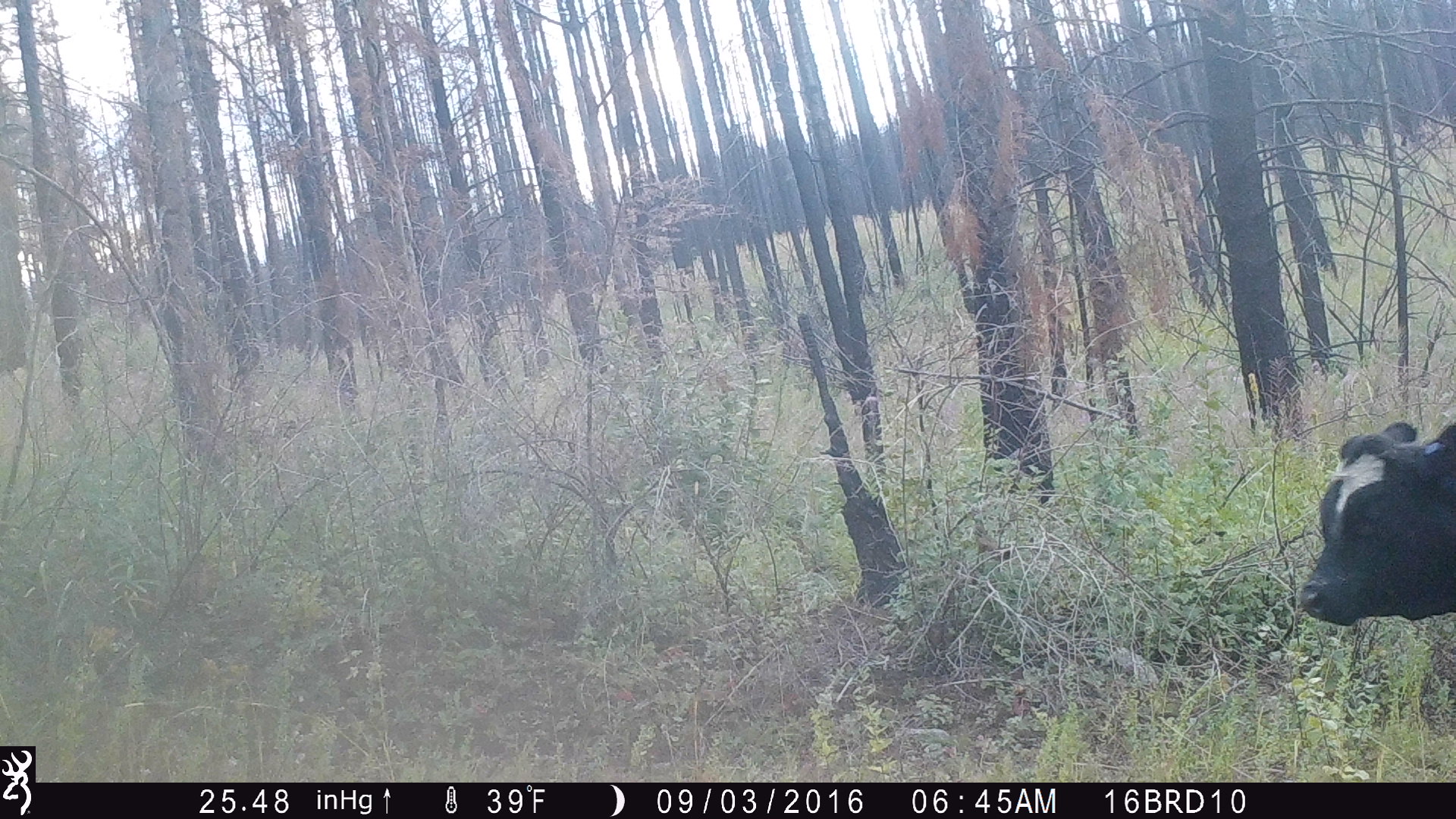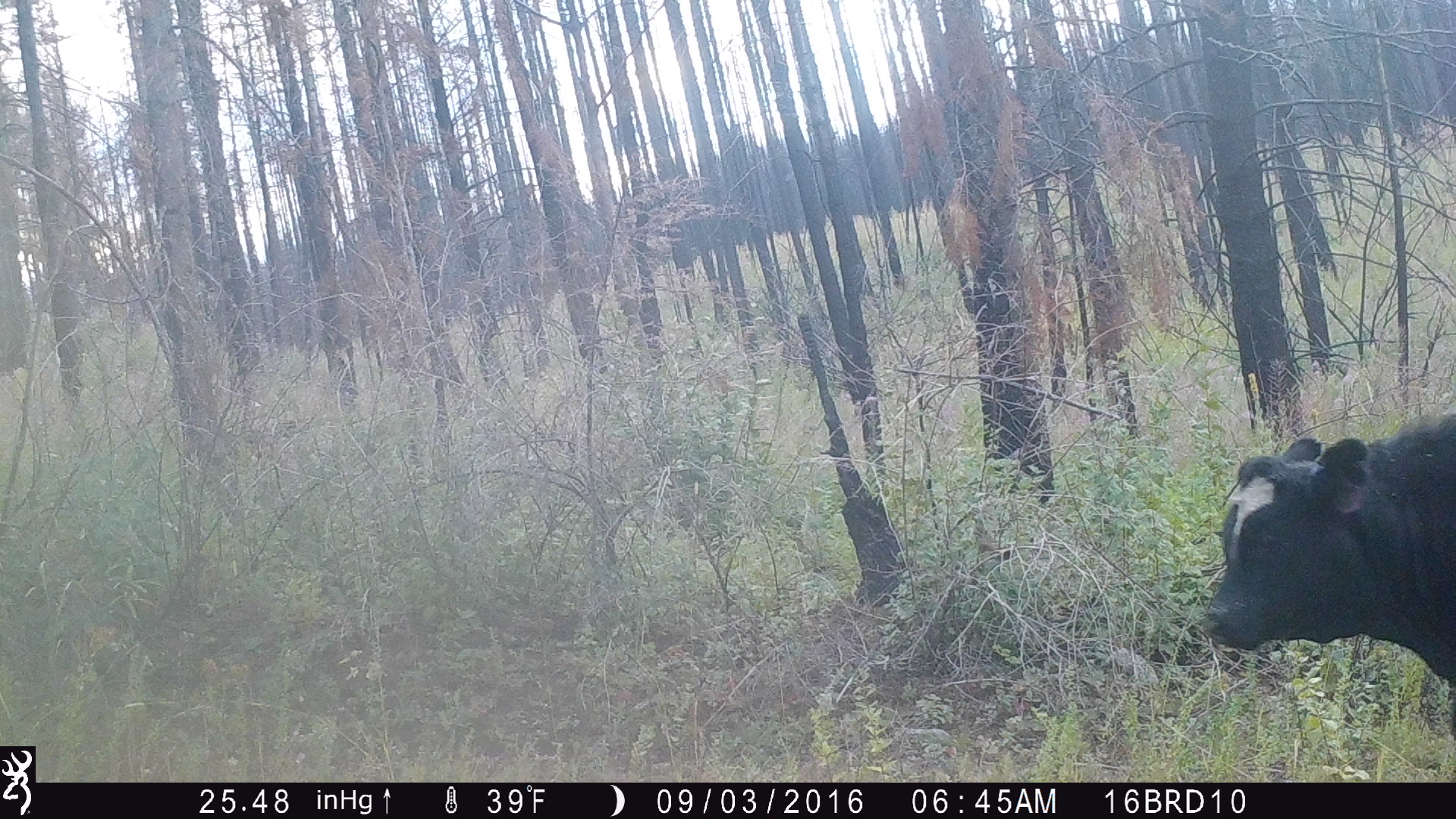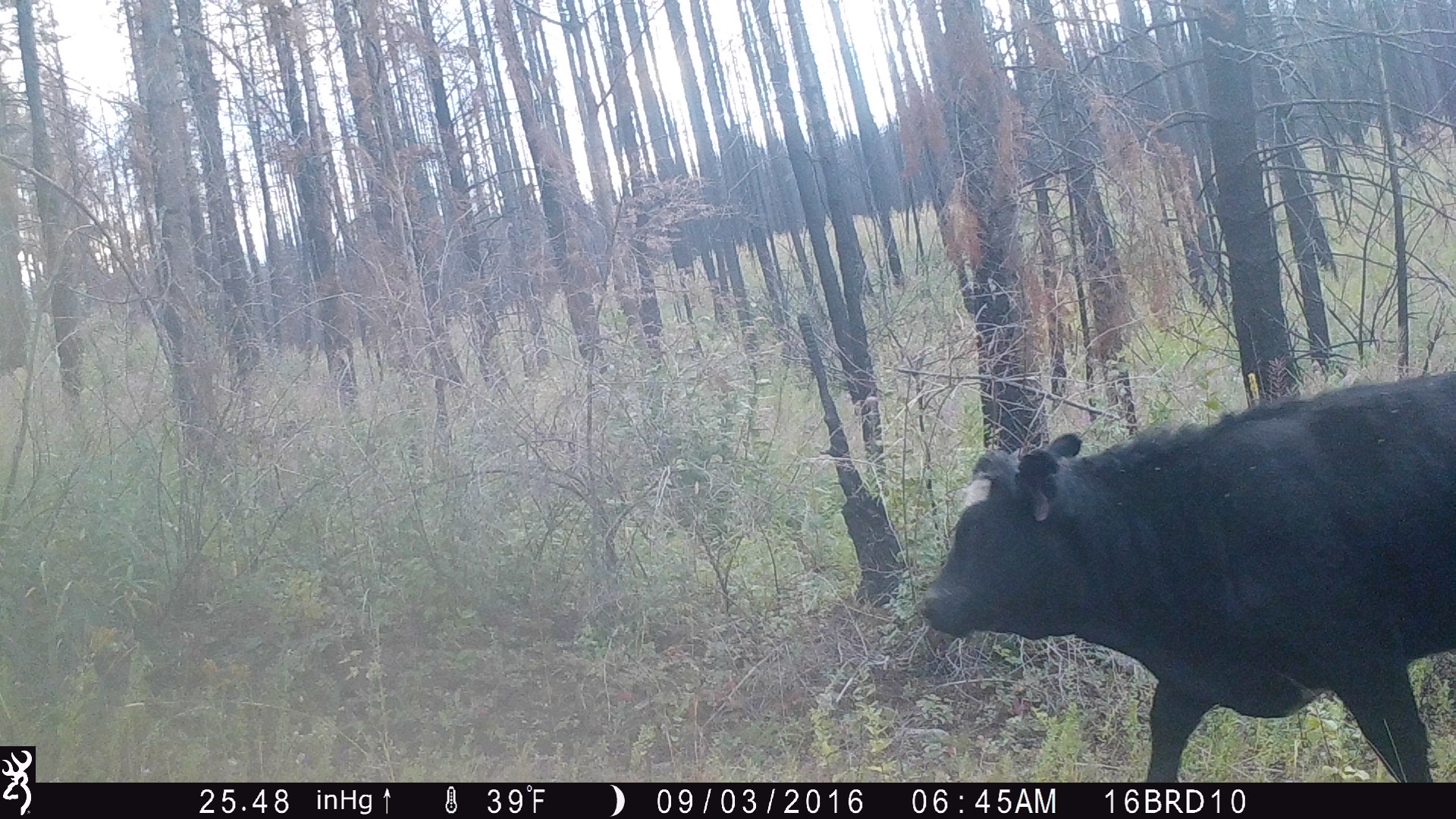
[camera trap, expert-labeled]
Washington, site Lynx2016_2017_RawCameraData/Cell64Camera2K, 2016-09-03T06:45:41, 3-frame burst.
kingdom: Animalia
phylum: Chordata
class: Mammalia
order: Artiodactyla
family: Bovidae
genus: Bos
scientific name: Bos taurus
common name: domestic cattle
Domestic cattle (Bos taurus). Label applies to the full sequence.